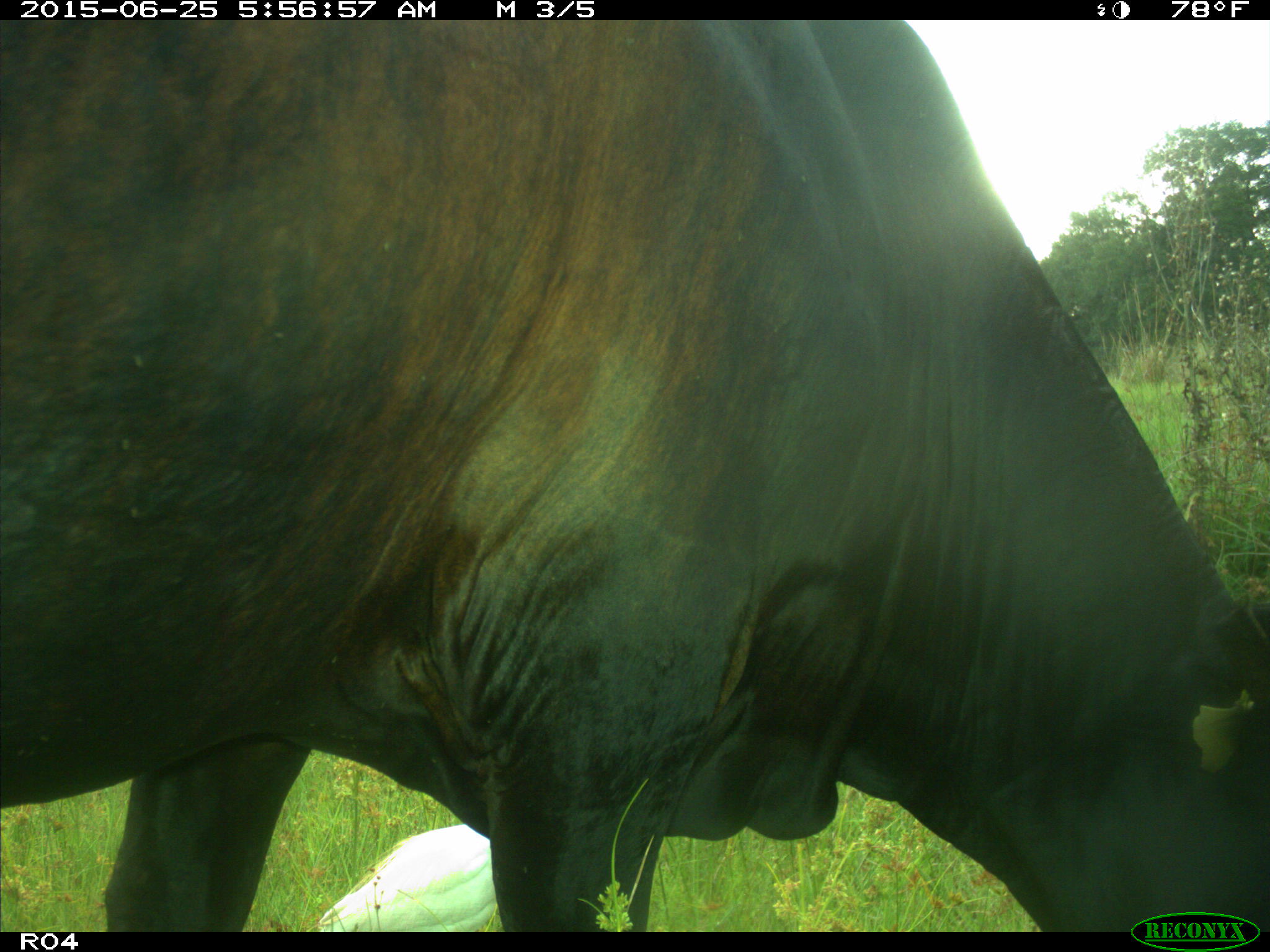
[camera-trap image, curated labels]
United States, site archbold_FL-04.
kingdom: Animalia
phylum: Chordata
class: Mammalia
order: Artiodactyla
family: Bovidae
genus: Bos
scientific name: Bos taurus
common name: domestic cow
Bos taurus (domestic cow).